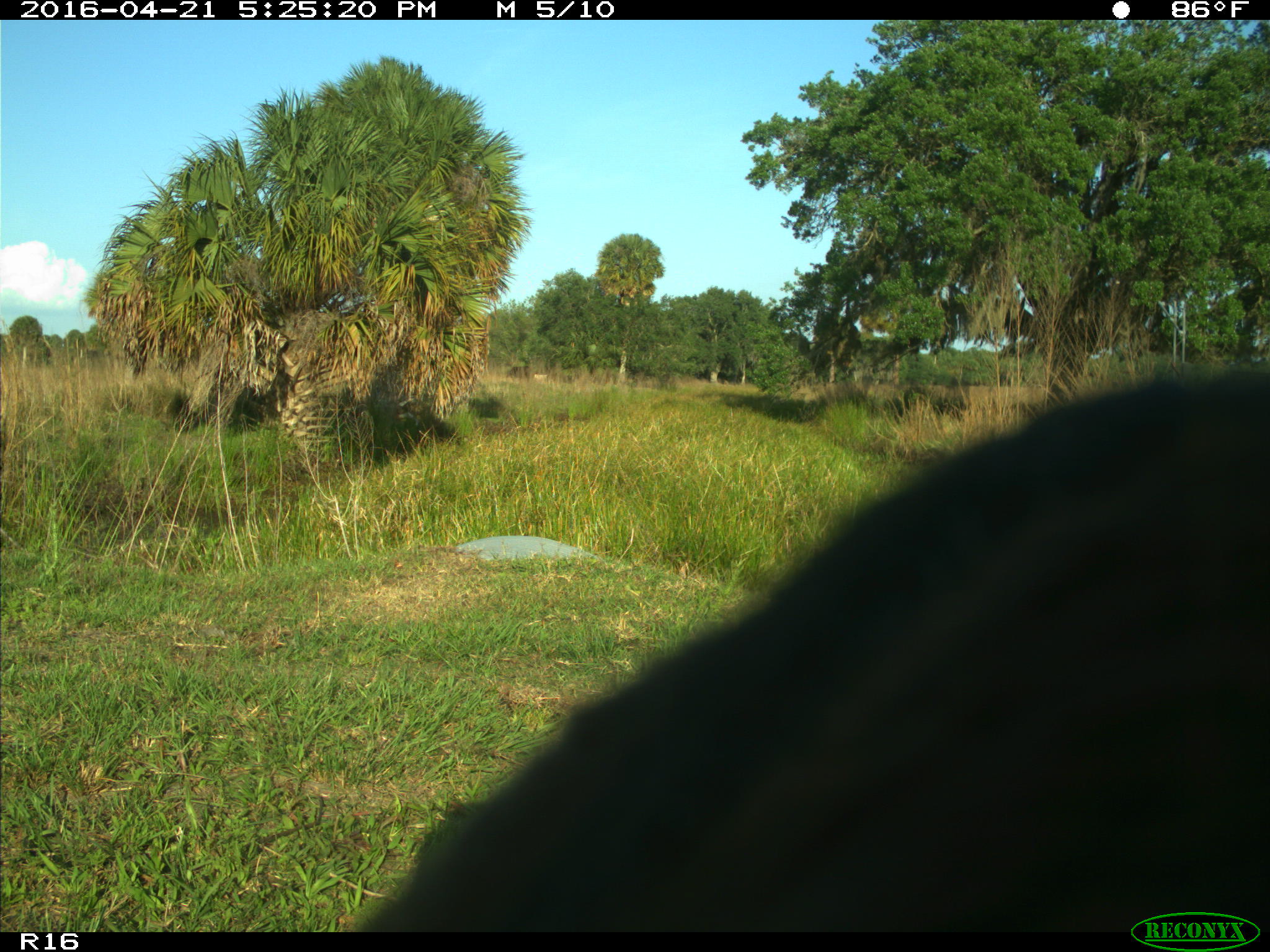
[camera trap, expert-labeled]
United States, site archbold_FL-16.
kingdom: Animalia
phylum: Chordata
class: Mammalia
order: Artiodactyla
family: Bovidae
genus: Bos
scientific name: Bos taurus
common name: domestic cow